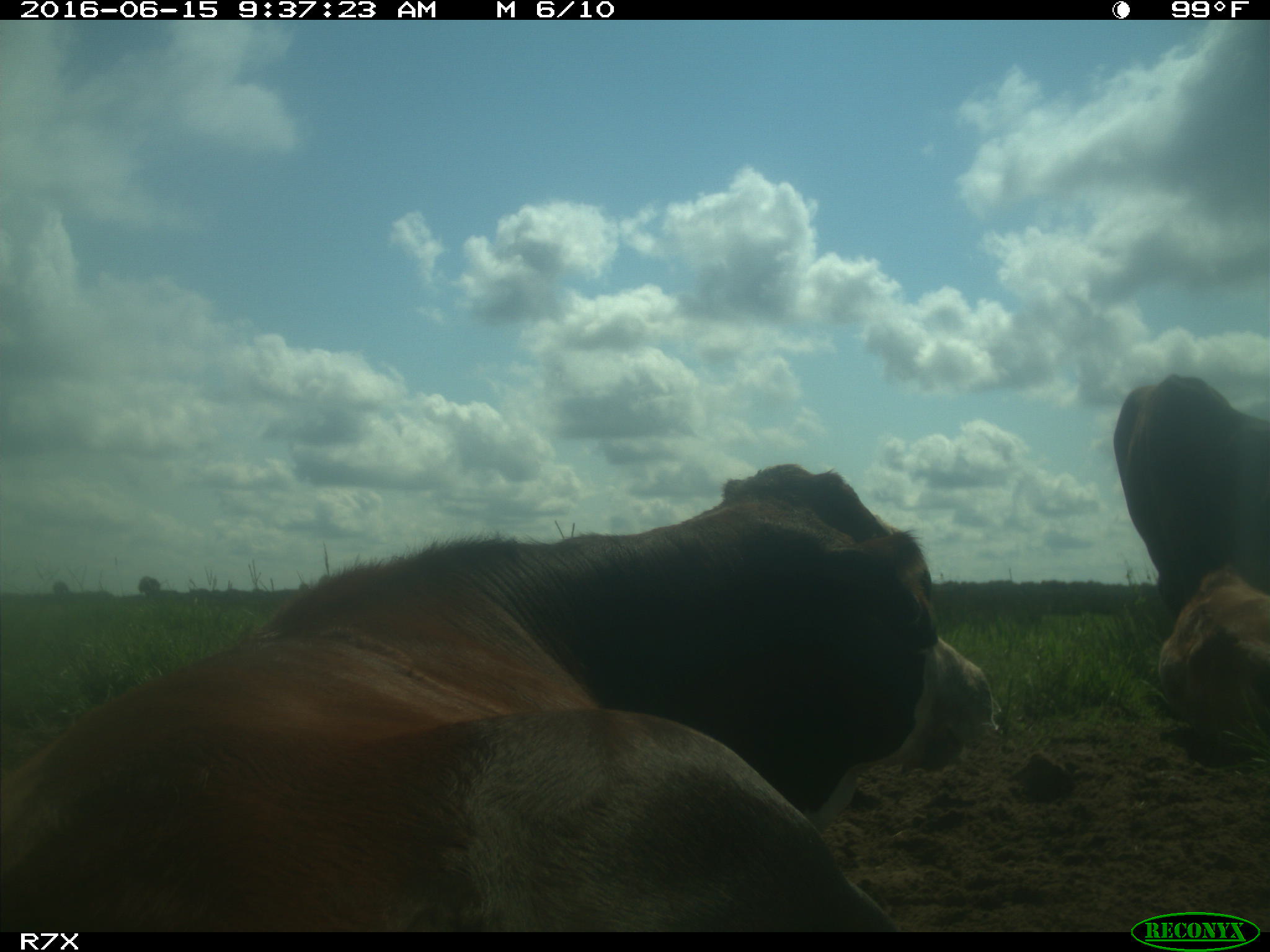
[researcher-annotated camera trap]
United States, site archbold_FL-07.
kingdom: Animalia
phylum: Chordata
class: Mammalia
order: Artiodactyla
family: Bovidae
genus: Bos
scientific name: Bos taurus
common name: domestic cow